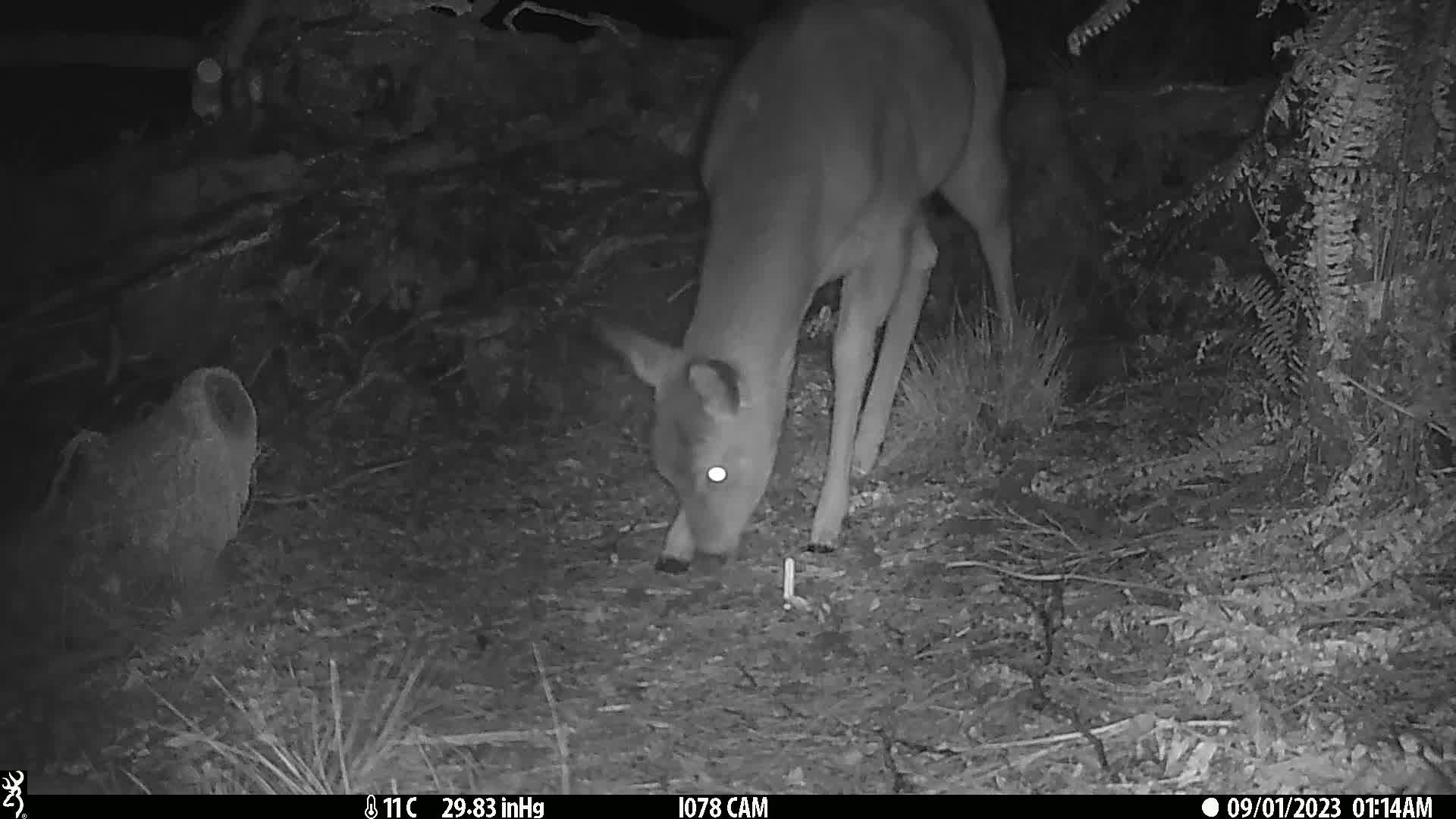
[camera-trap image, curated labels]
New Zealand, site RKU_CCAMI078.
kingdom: Animalia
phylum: Chordata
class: Mammalia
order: Artiodactyla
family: Cervidae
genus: Odocoileus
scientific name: Odocoileus virginianus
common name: white-tailed deer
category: white tailed deer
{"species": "white tailed deer (white-tailed deer) (Odocoileus virginianus)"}